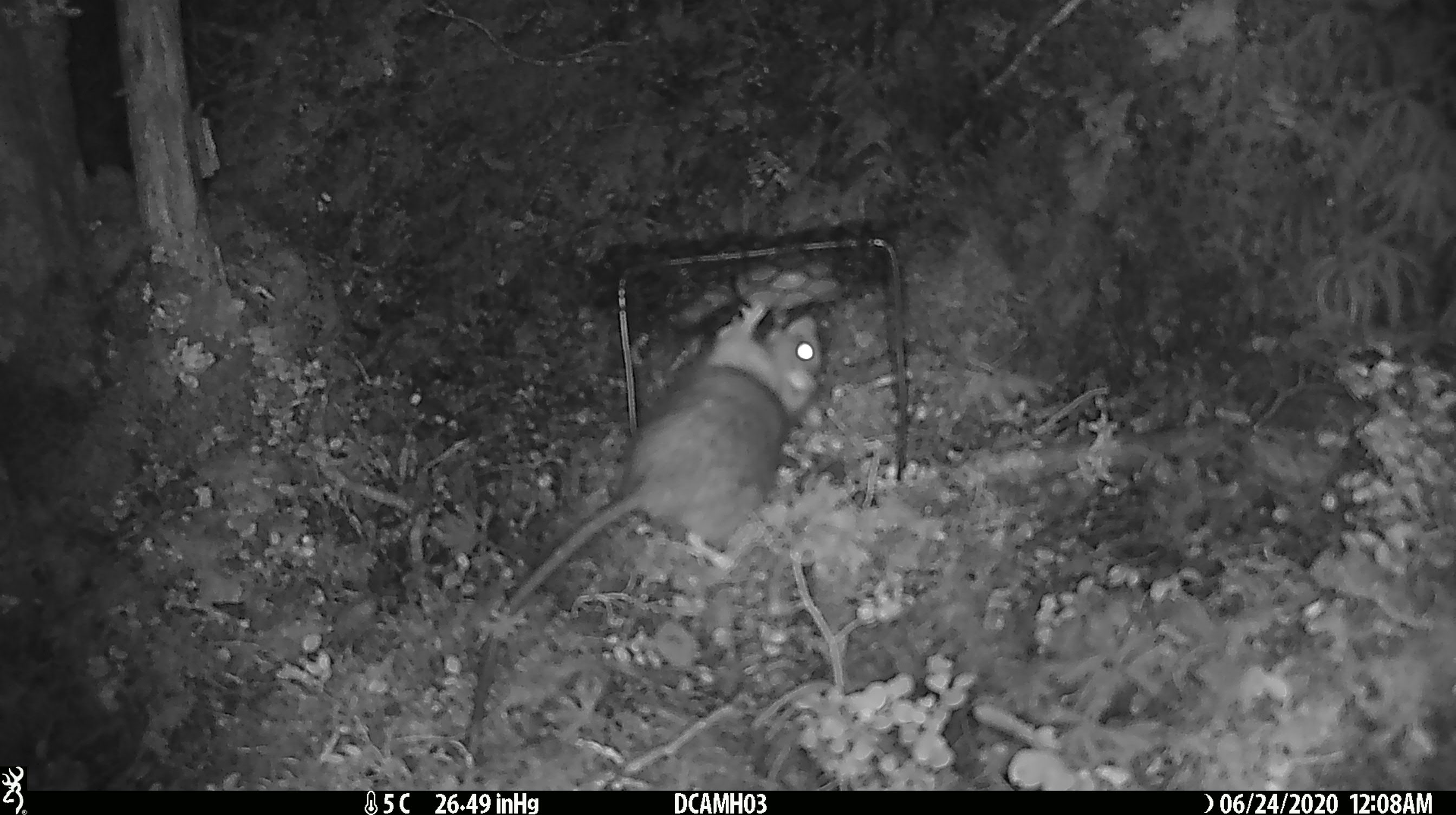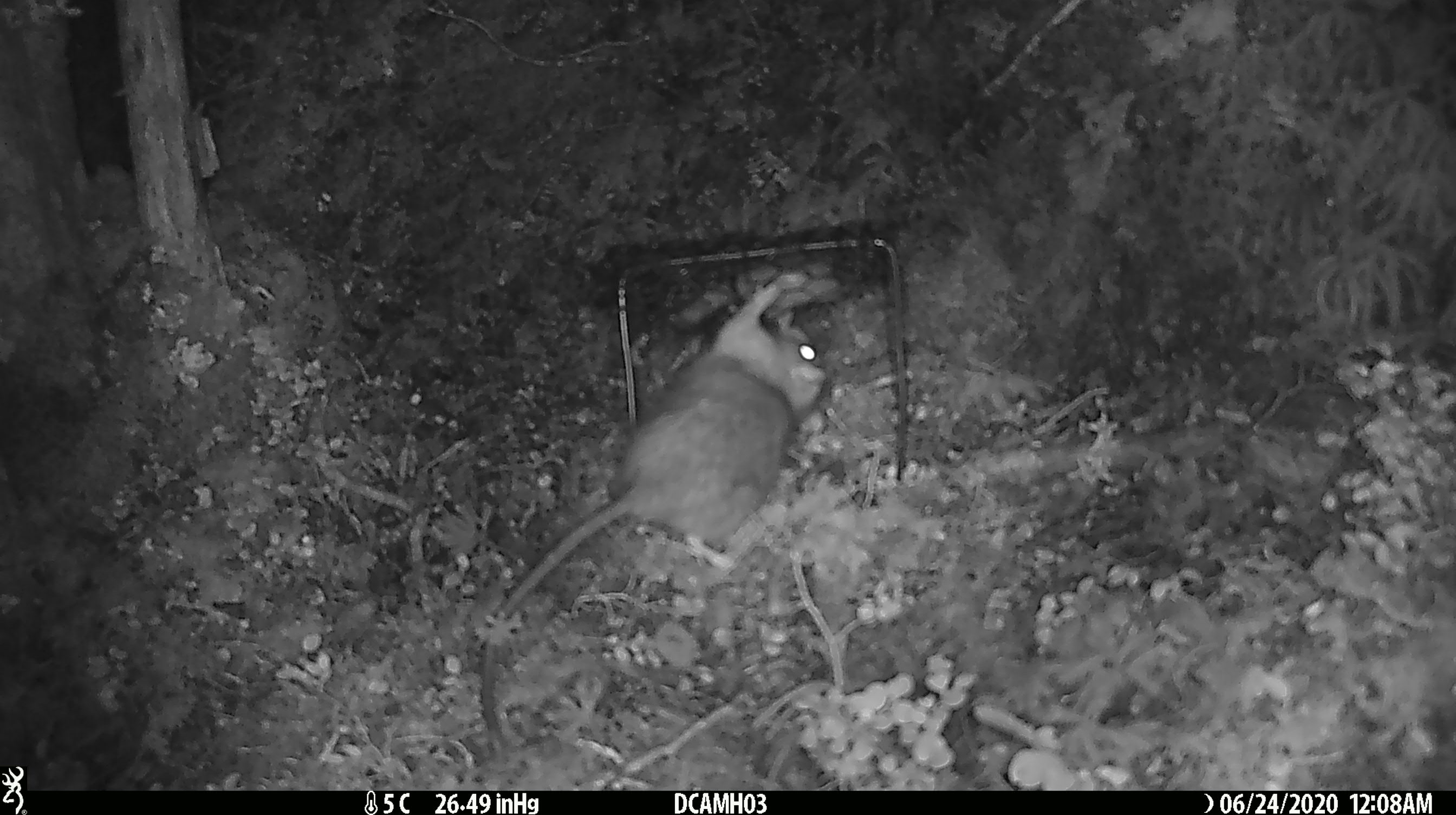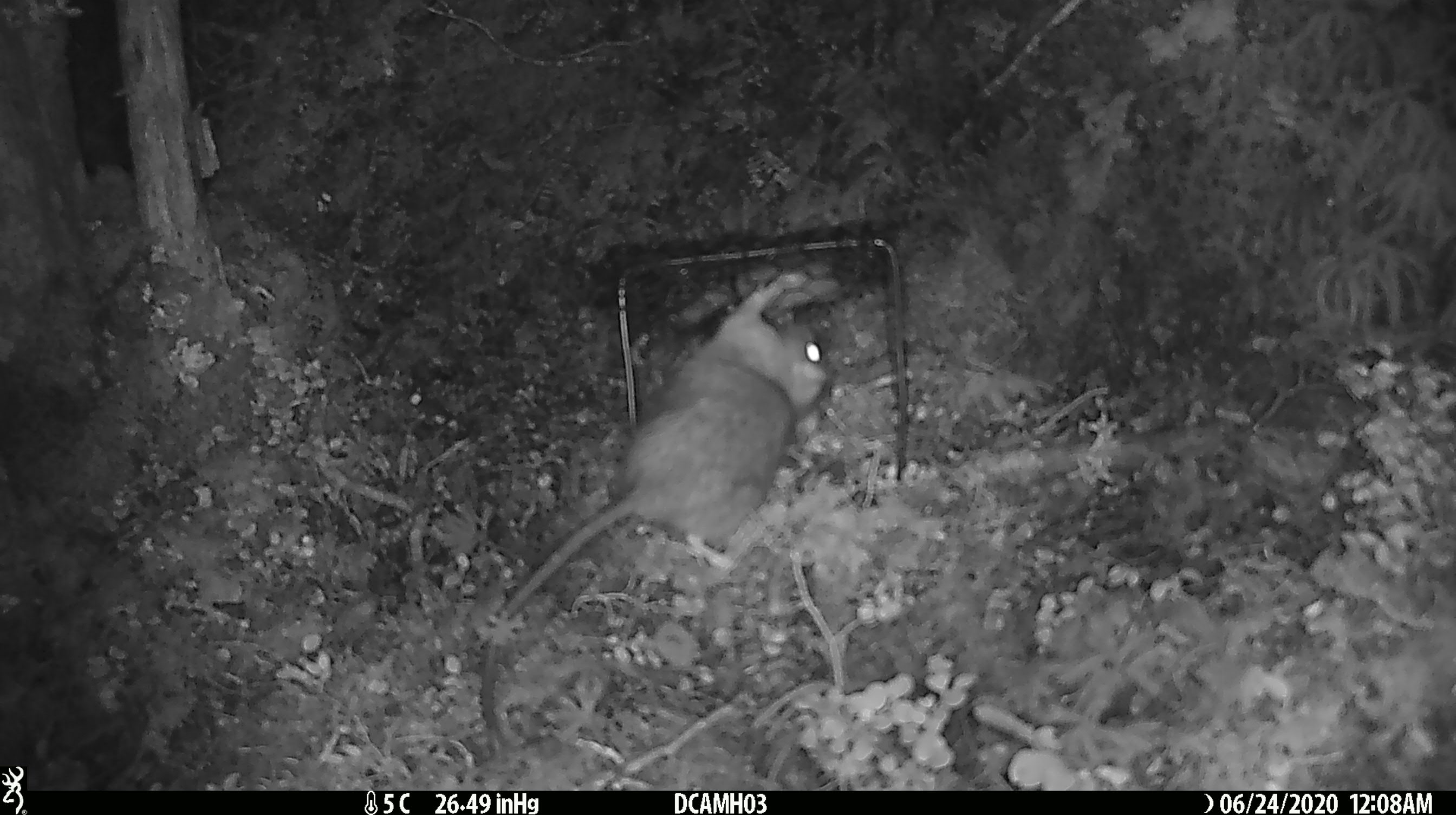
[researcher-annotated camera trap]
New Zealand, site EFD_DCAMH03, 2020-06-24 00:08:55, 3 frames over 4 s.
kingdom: Animalia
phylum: Chordata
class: Mammalia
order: Rodentia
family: Muridae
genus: Rattus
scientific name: Rattus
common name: rat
Rat (Rattus).